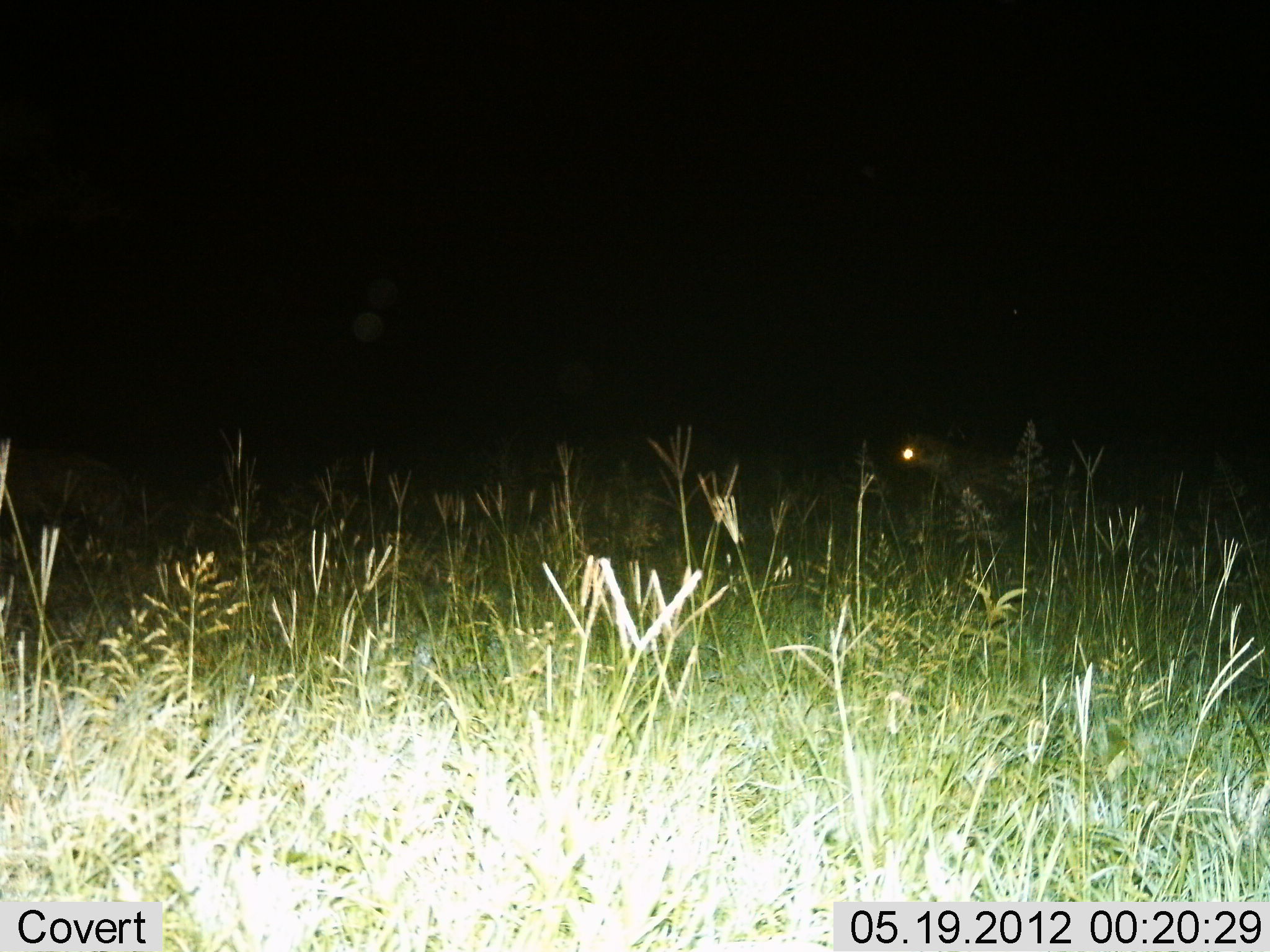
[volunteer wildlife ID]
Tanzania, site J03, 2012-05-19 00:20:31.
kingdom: Animalia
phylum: Chordata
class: Mammalia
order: Carnivora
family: Hyaenidae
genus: Crocuta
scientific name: Crocuta crocuta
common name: spotted hyena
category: hyenaspotted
Hyenaspotted (spotted hyena) (Crocuta crocuta), count 1. Behavior (volunteer vote fractions): standing 80%, resting 0%, moving 30%, interacting 0%. Young present (vote fraction): 0%. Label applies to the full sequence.